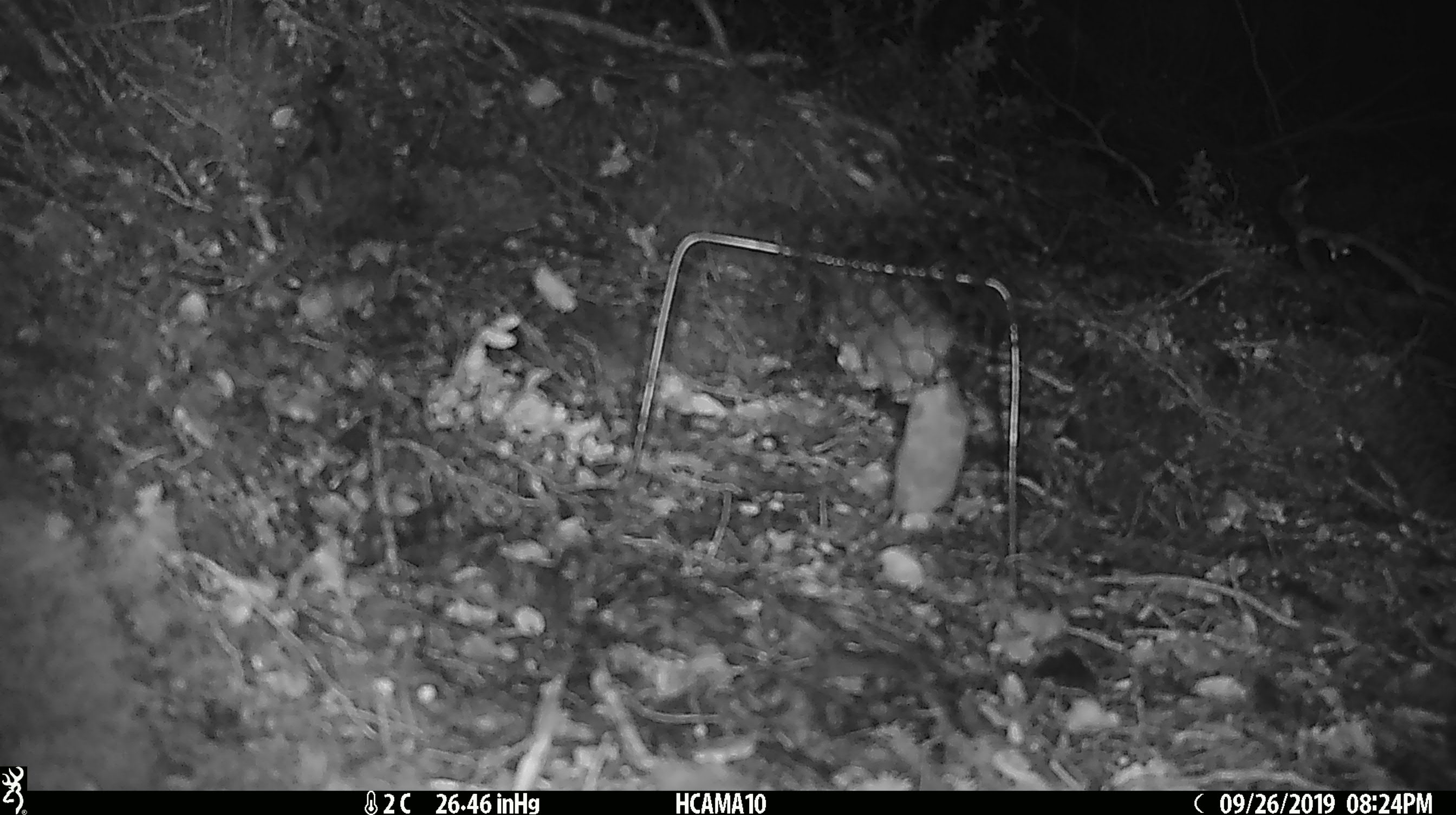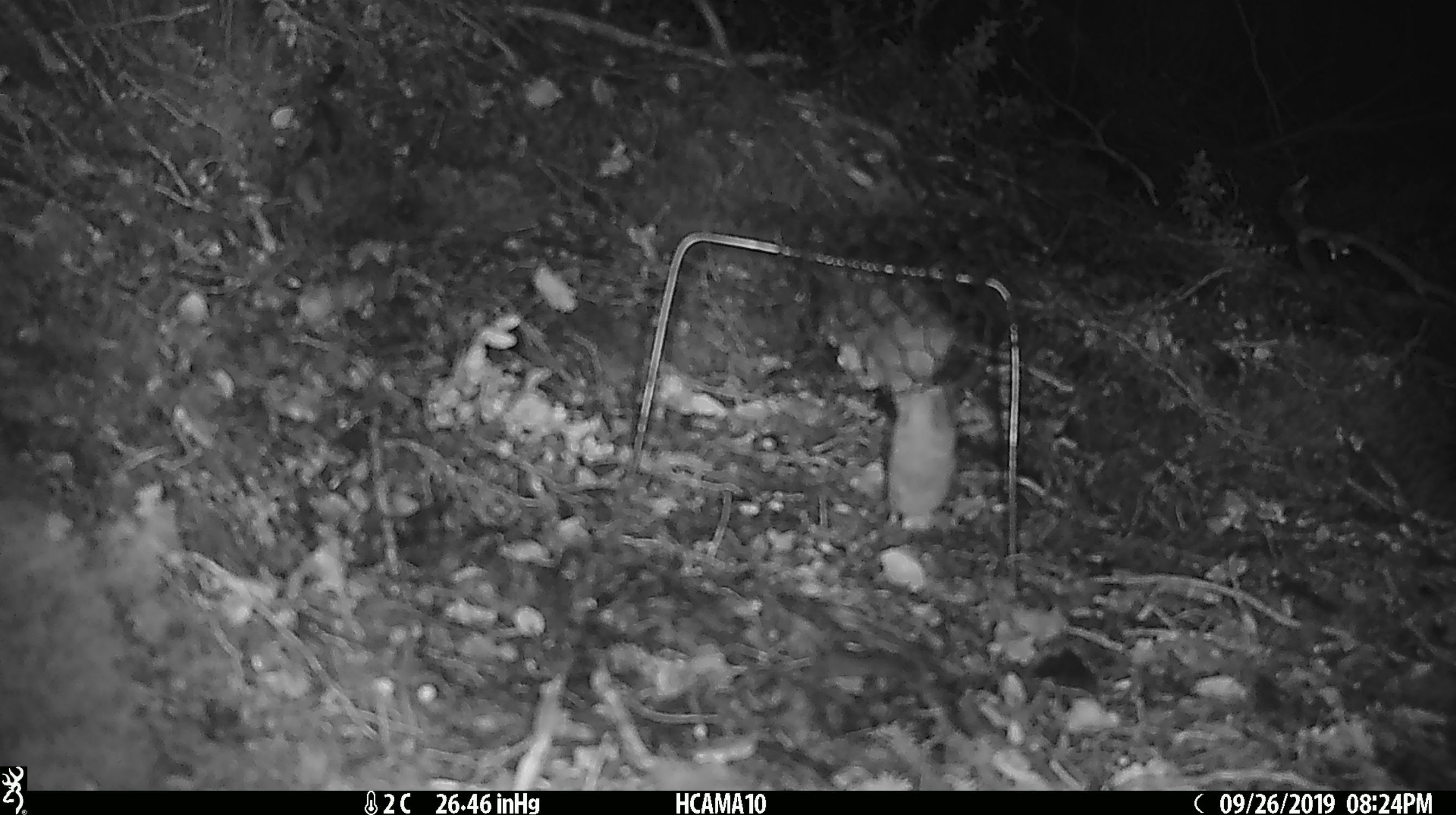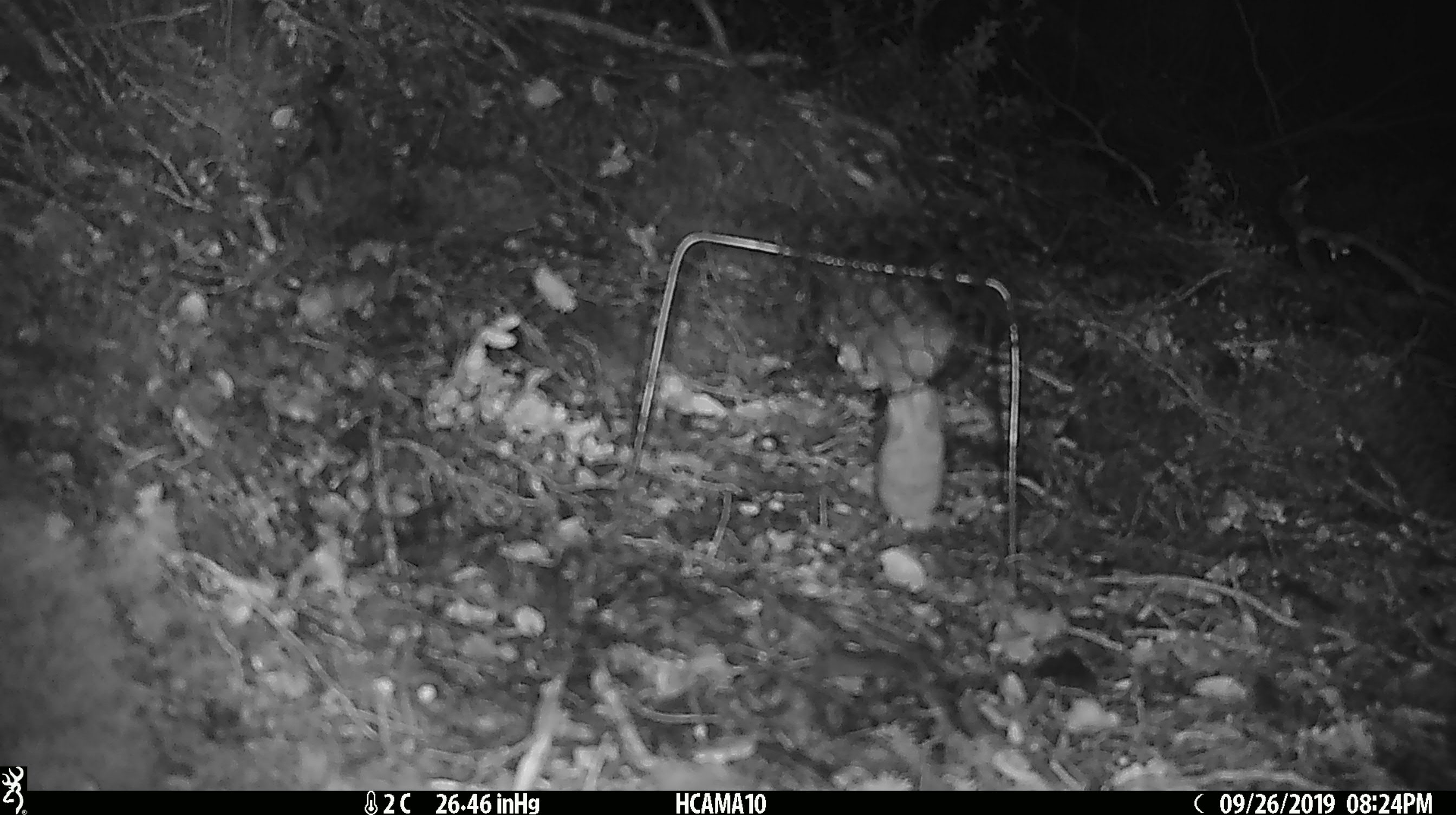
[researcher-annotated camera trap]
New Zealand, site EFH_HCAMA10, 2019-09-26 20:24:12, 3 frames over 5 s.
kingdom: Animalia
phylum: Chordata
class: Mammalia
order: Rodentia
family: Muridae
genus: Mus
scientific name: Mus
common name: mouse